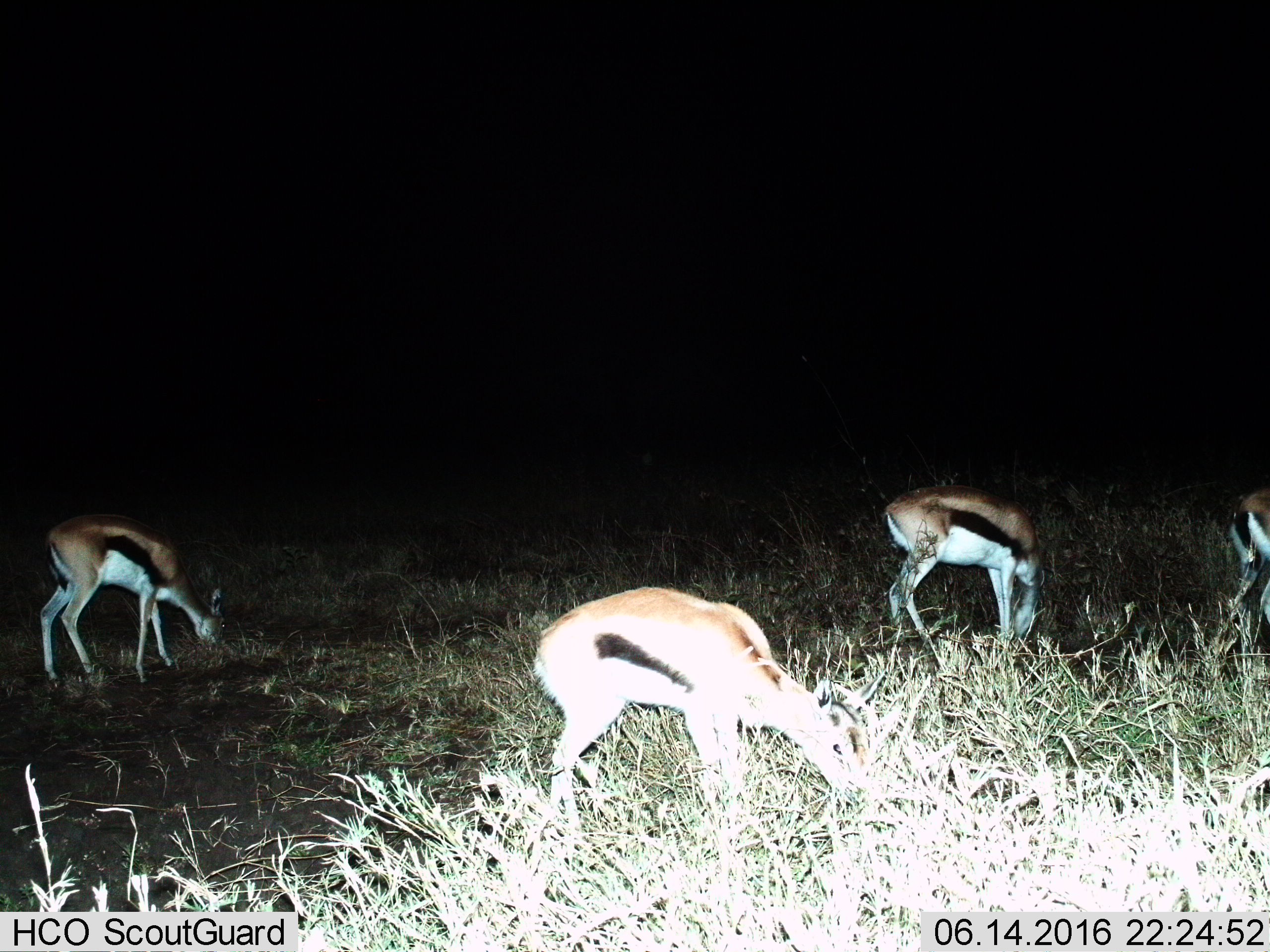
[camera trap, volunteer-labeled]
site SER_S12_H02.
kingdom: Animalia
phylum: Chordata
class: Mammalia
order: Artiodactyla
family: Bovidae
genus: Eudorcas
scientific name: Eudorcas thomsonii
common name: thomson's gazelle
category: gazellethomsons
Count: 4.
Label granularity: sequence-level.